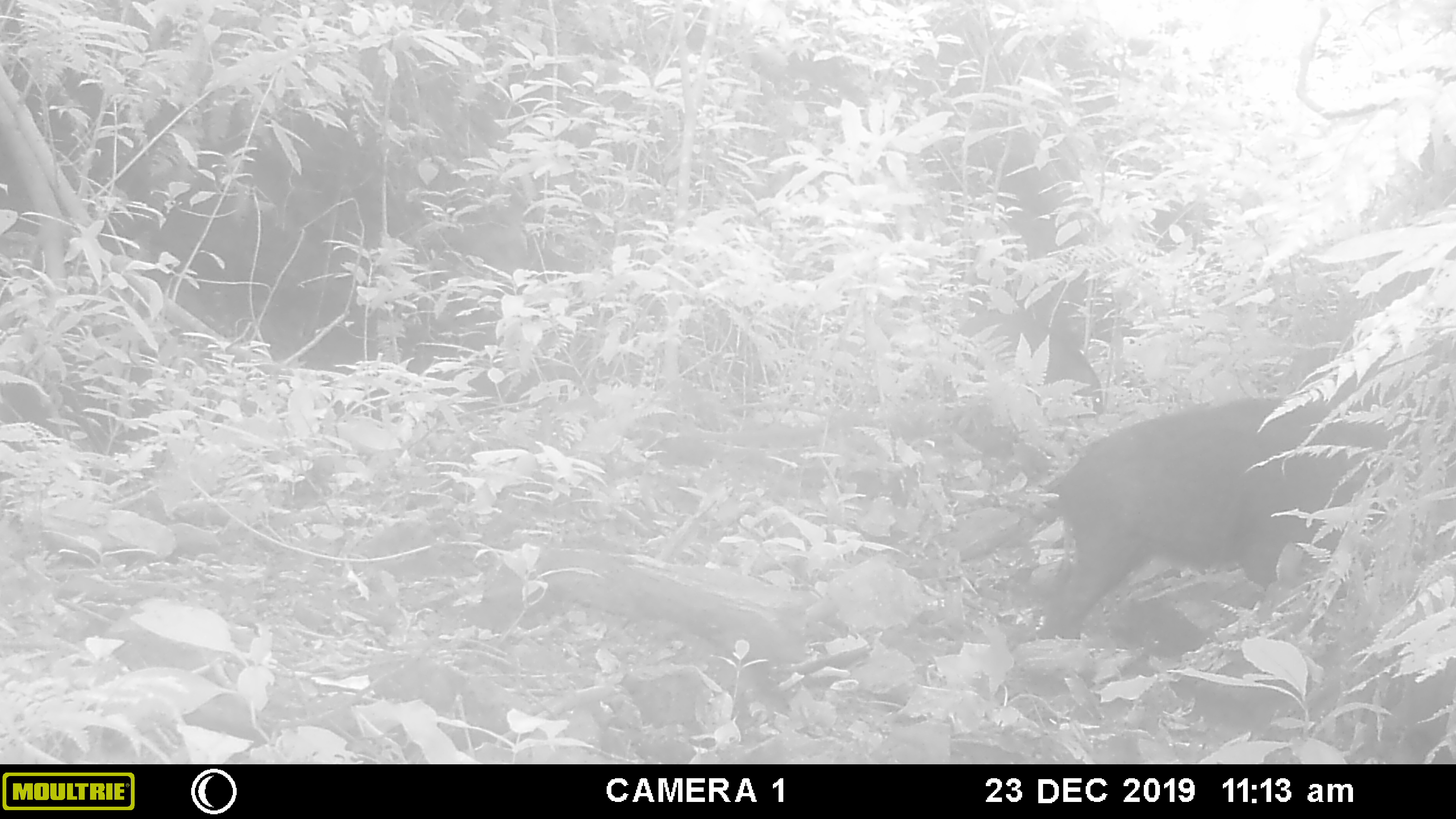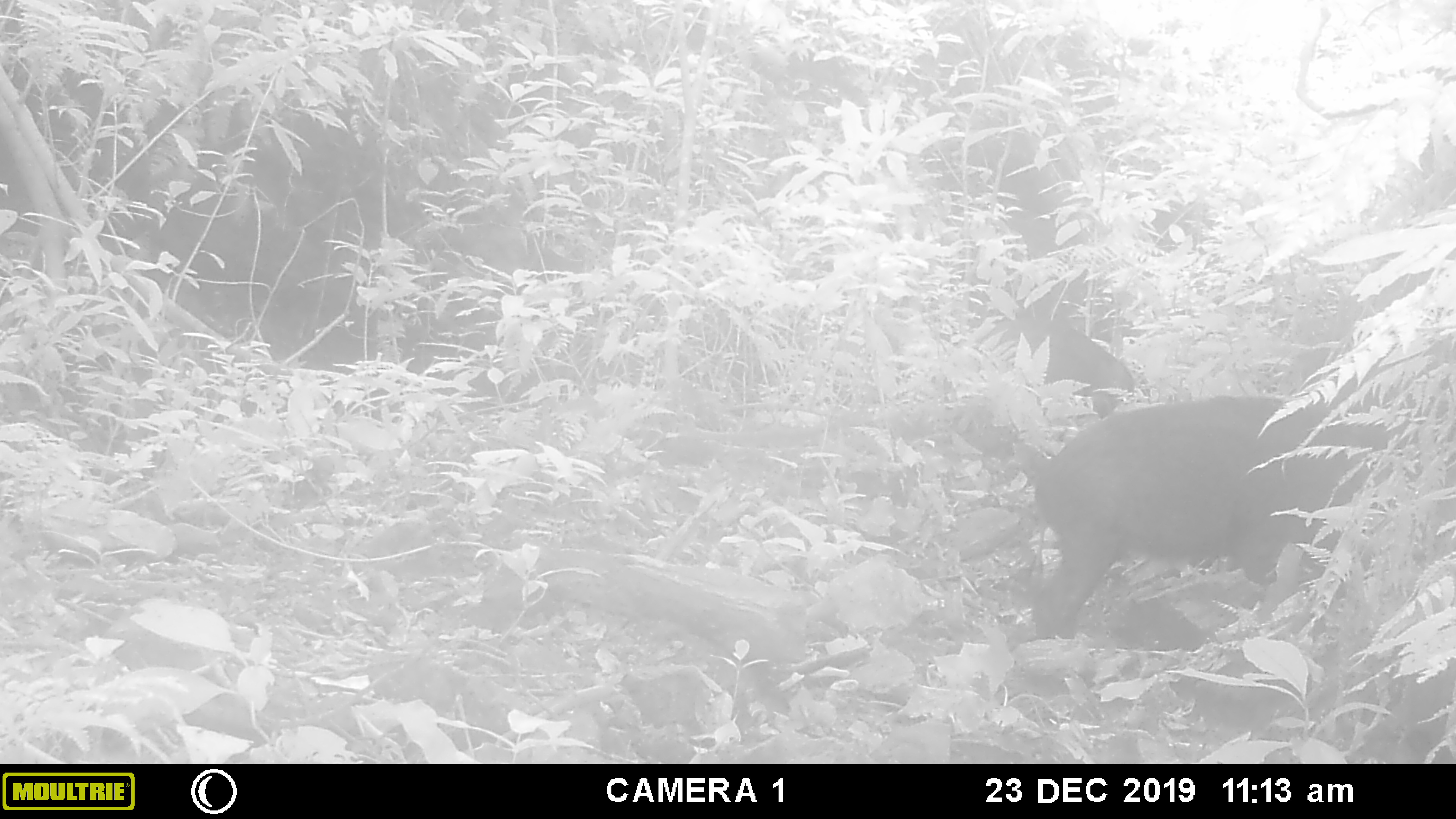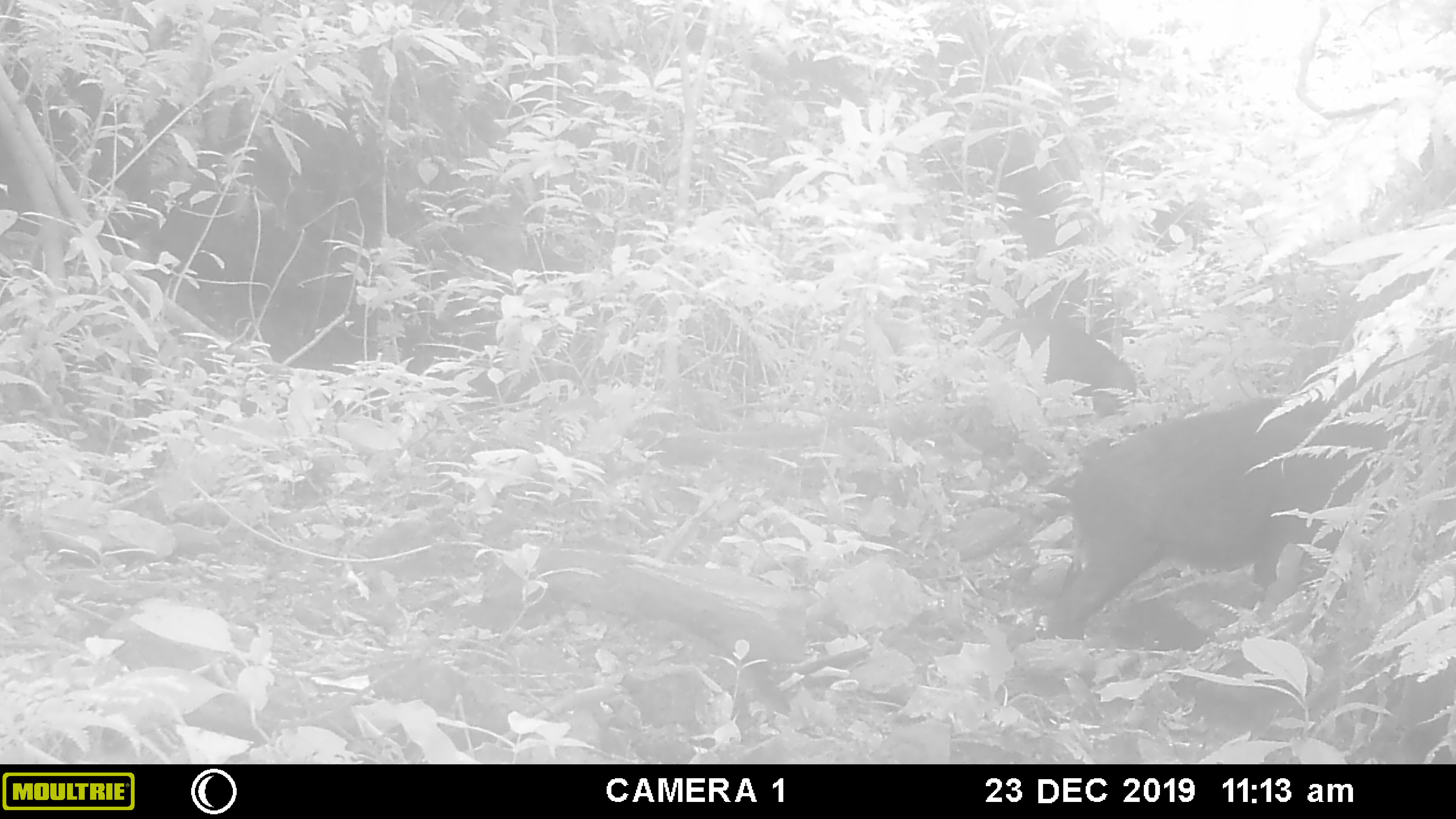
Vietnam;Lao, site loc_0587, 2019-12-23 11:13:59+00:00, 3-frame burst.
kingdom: Animalia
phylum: Chordata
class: Mammalia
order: Artiodactyla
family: Suidae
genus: Sus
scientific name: Sus scrofa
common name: eurasian wild pig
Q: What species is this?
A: Eurasian wild pig (Sus scrofa).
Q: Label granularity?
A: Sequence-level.